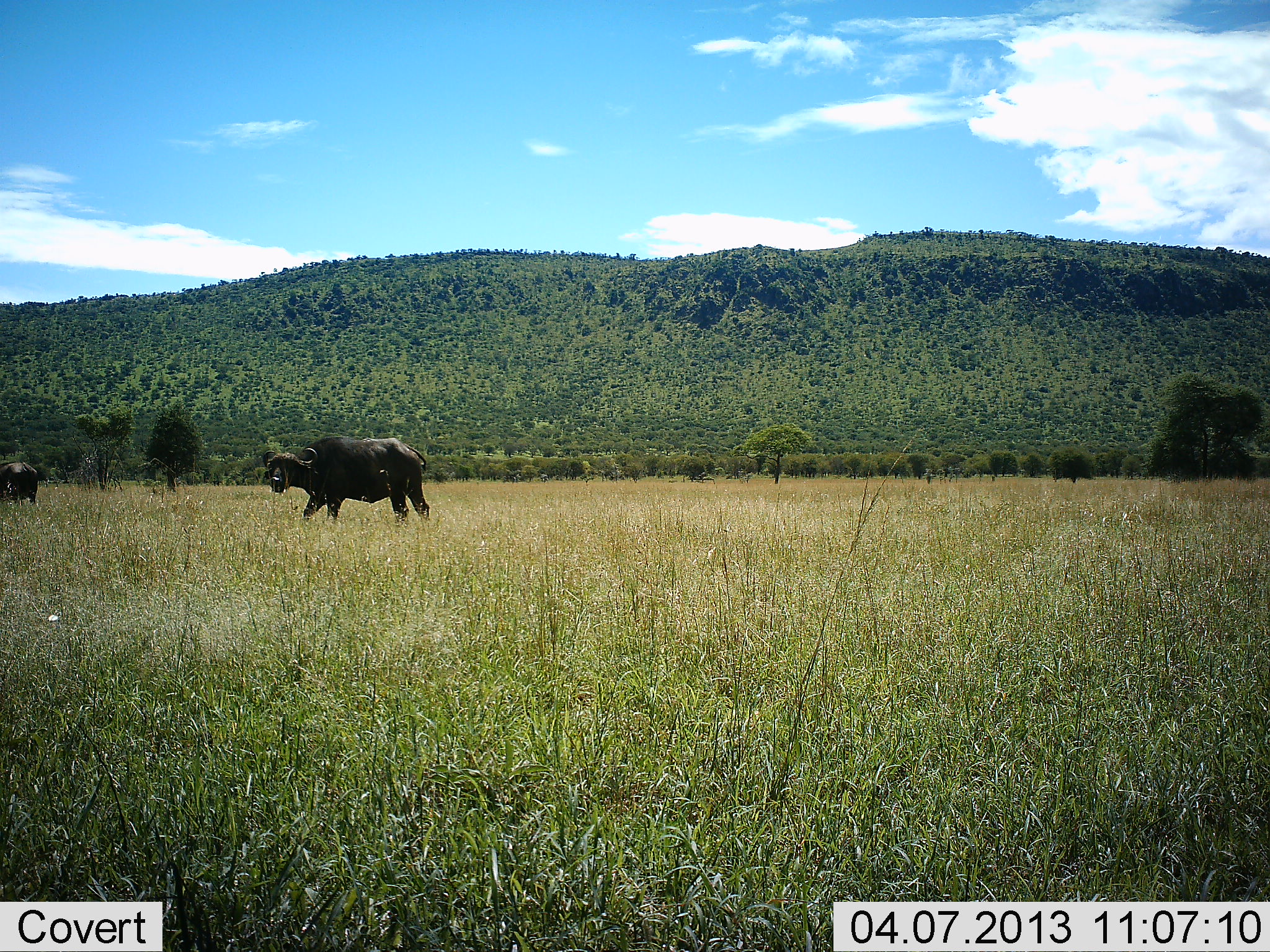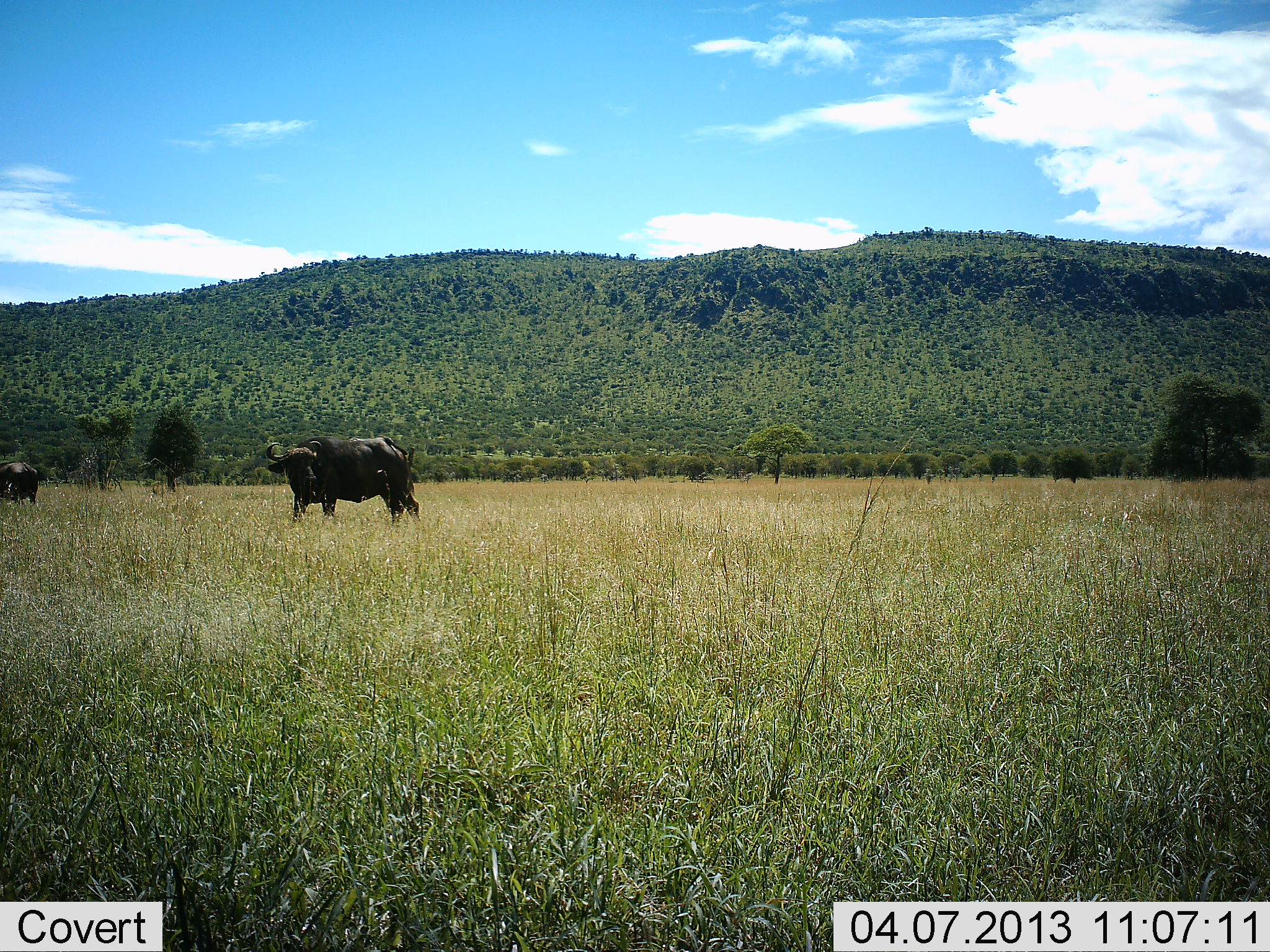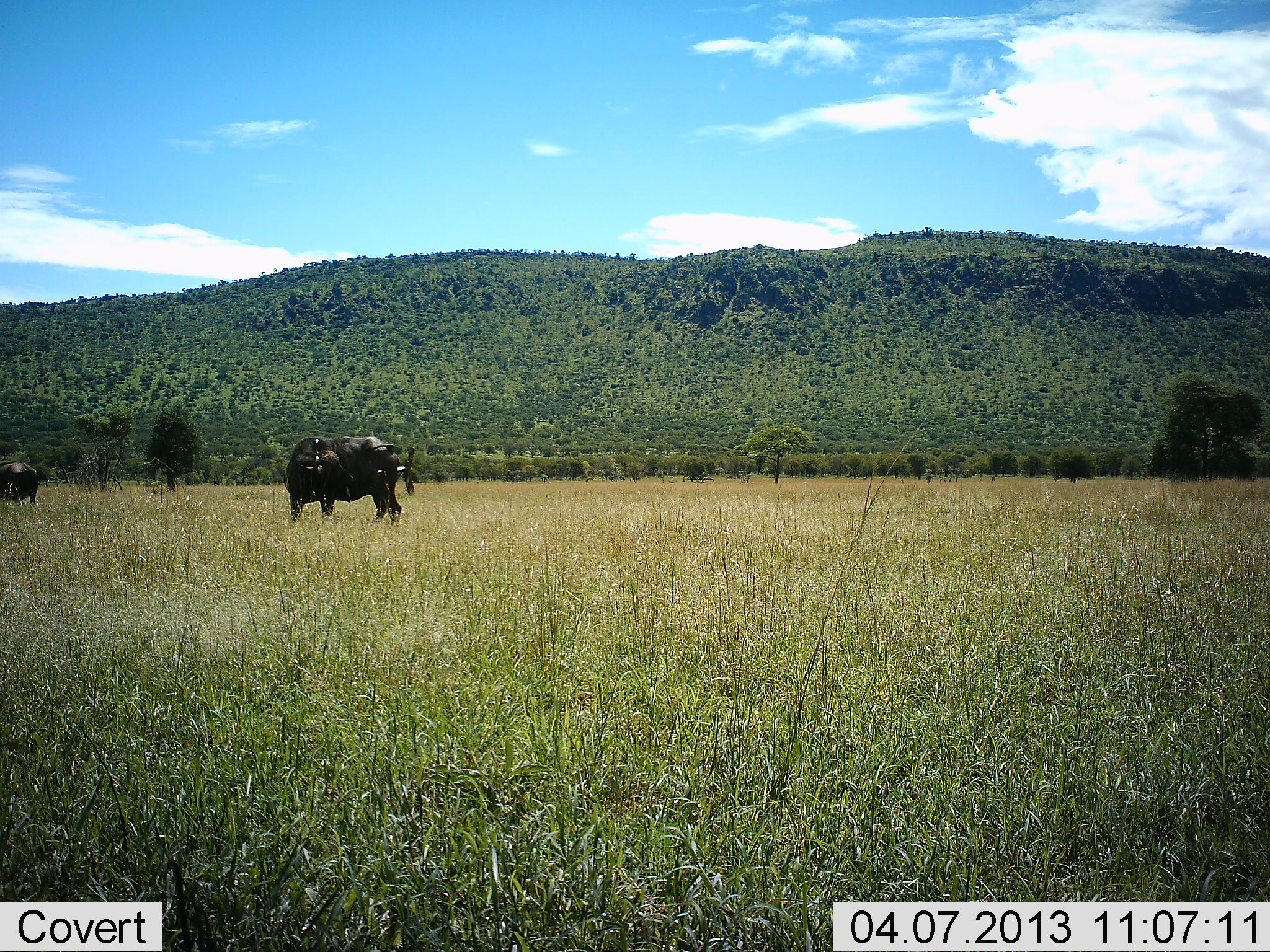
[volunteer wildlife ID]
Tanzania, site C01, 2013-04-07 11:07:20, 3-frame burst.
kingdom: Animalia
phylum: Chordata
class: Mammalia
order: Artiodactyla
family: Bovidae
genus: Syncerus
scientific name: Syncerus caffer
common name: cape buffalo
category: buffalo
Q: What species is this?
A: Buffalo (cape buffalo) (Syncerus caffer).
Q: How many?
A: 2.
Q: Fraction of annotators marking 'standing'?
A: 100%.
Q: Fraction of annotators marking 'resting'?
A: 0%.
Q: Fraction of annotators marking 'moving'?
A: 11%.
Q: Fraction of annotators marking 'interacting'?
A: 0%.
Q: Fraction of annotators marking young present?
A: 0%.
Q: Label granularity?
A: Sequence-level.